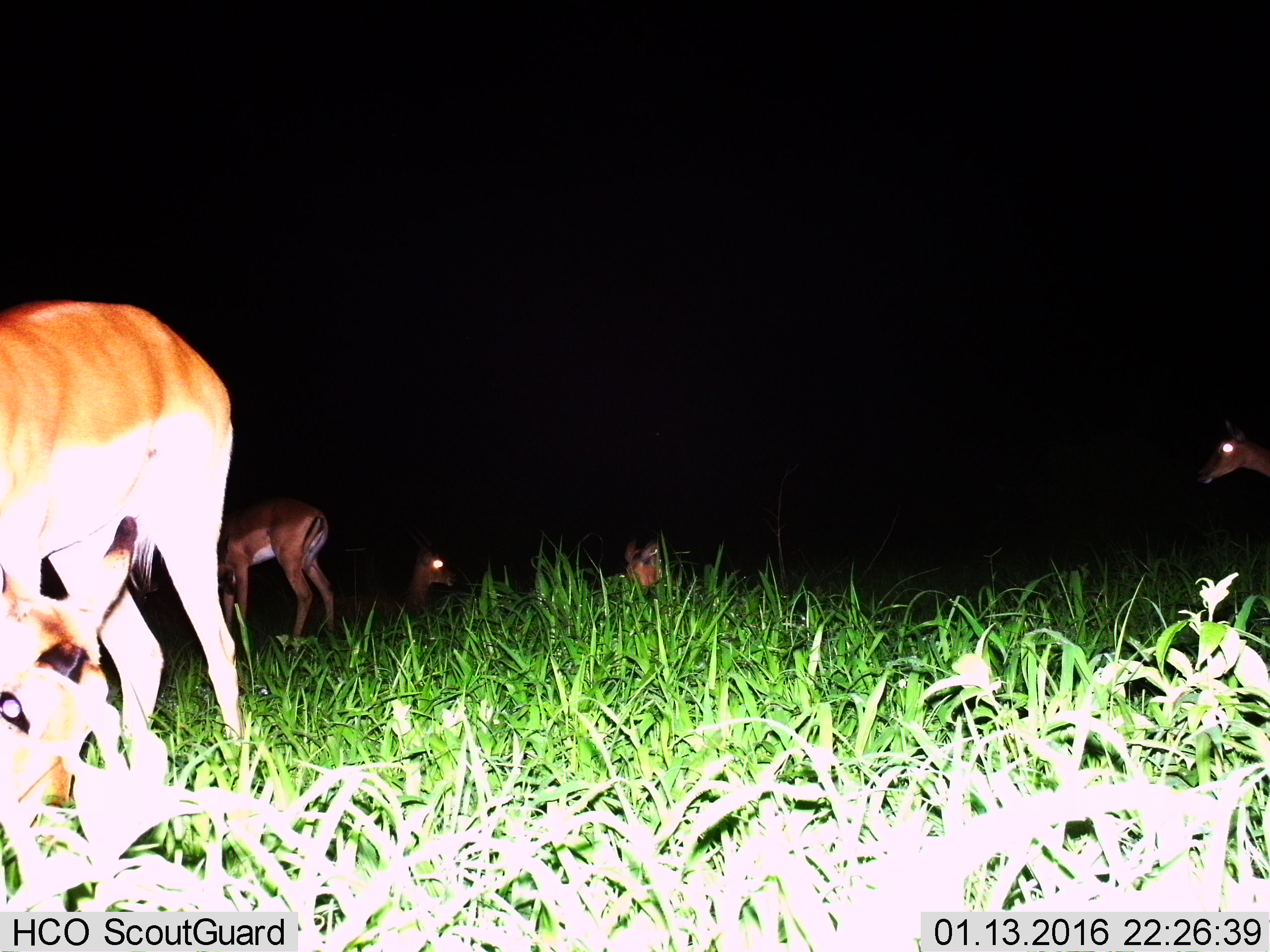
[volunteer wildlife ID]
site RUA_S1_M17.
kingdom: Animalia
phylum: Chordata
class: Mammalia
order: Artiodactyla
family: Bovidae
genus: Aepyceros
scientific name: Aepyceros melampus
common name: impala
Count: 5.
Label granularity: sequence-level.